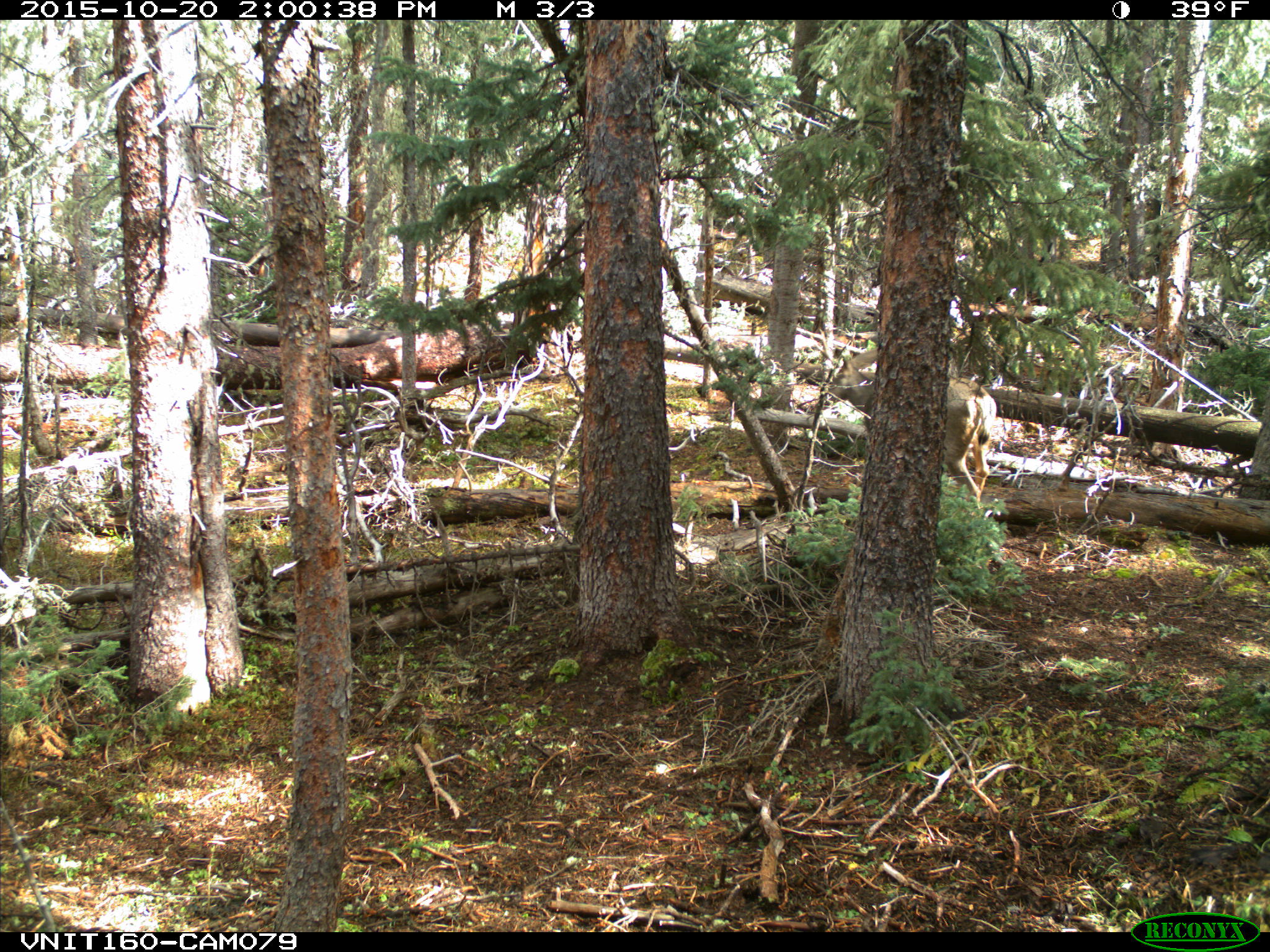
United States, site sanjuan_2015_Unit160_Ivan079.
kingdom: Animalia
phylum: Chordata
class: Mammalia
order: Artiodactyla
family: Cervidae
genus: Odocoileus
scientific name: Odocoileus hemionus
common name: mule deer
Odocoileus hemionus (mule deer).